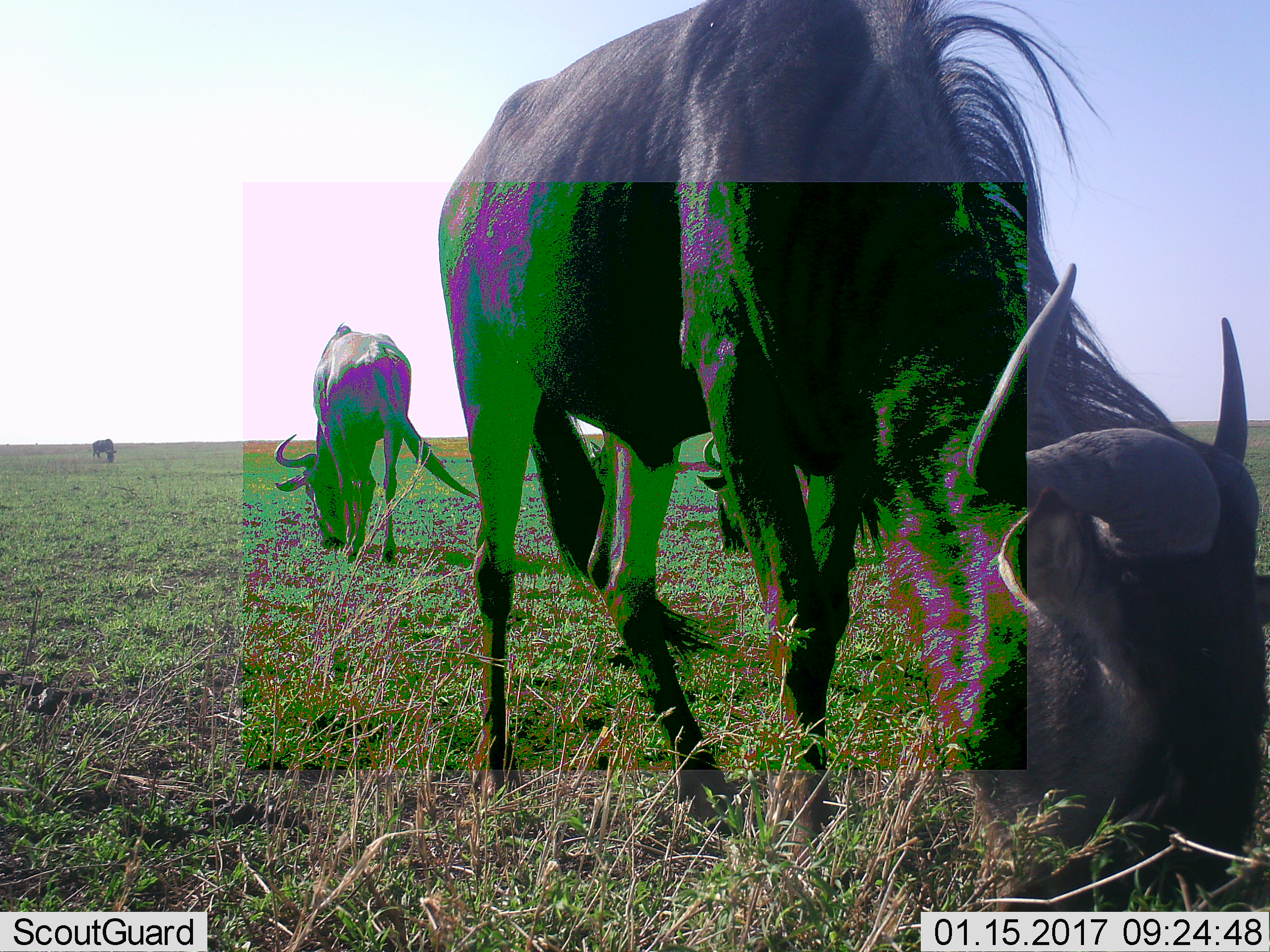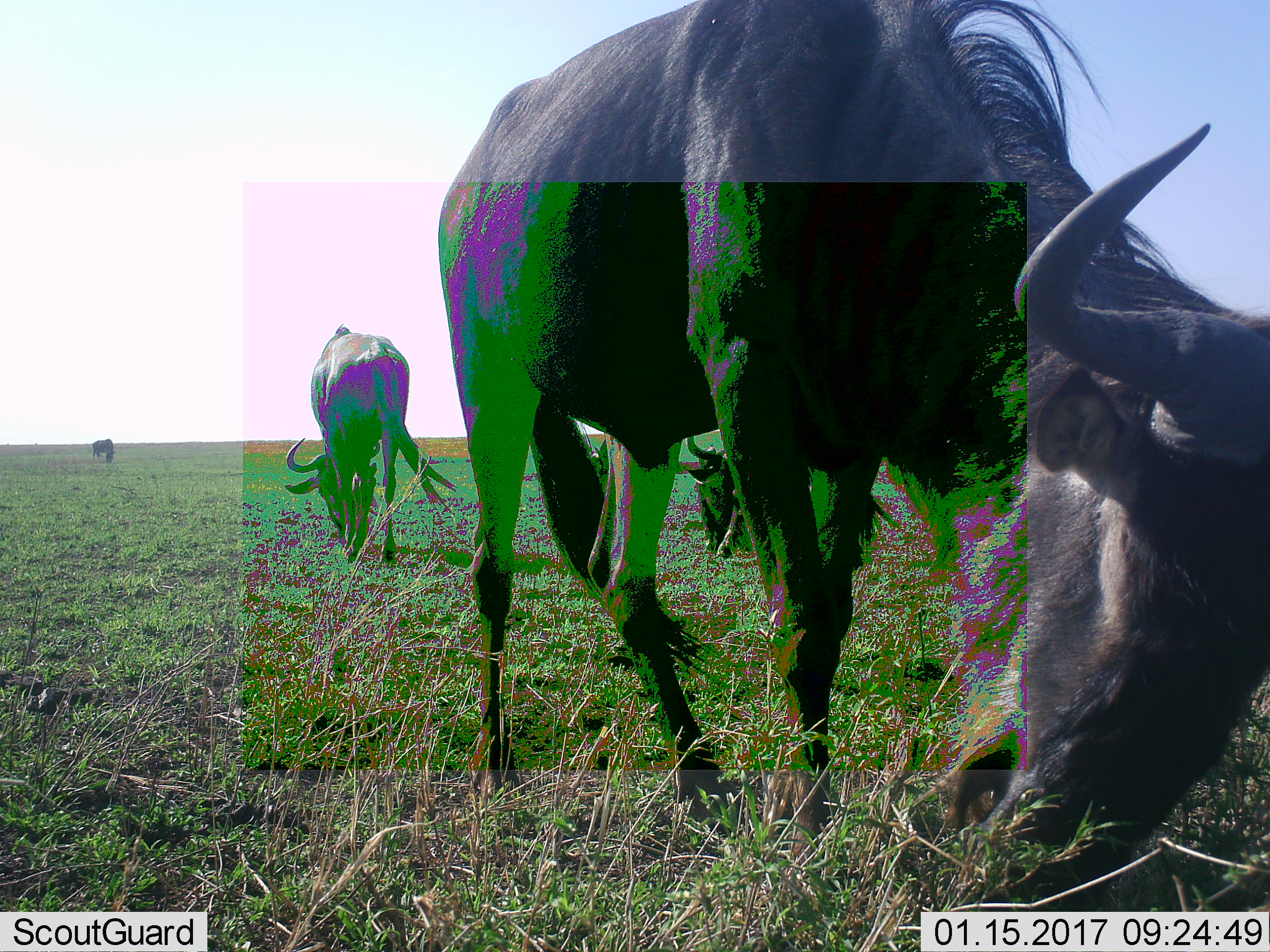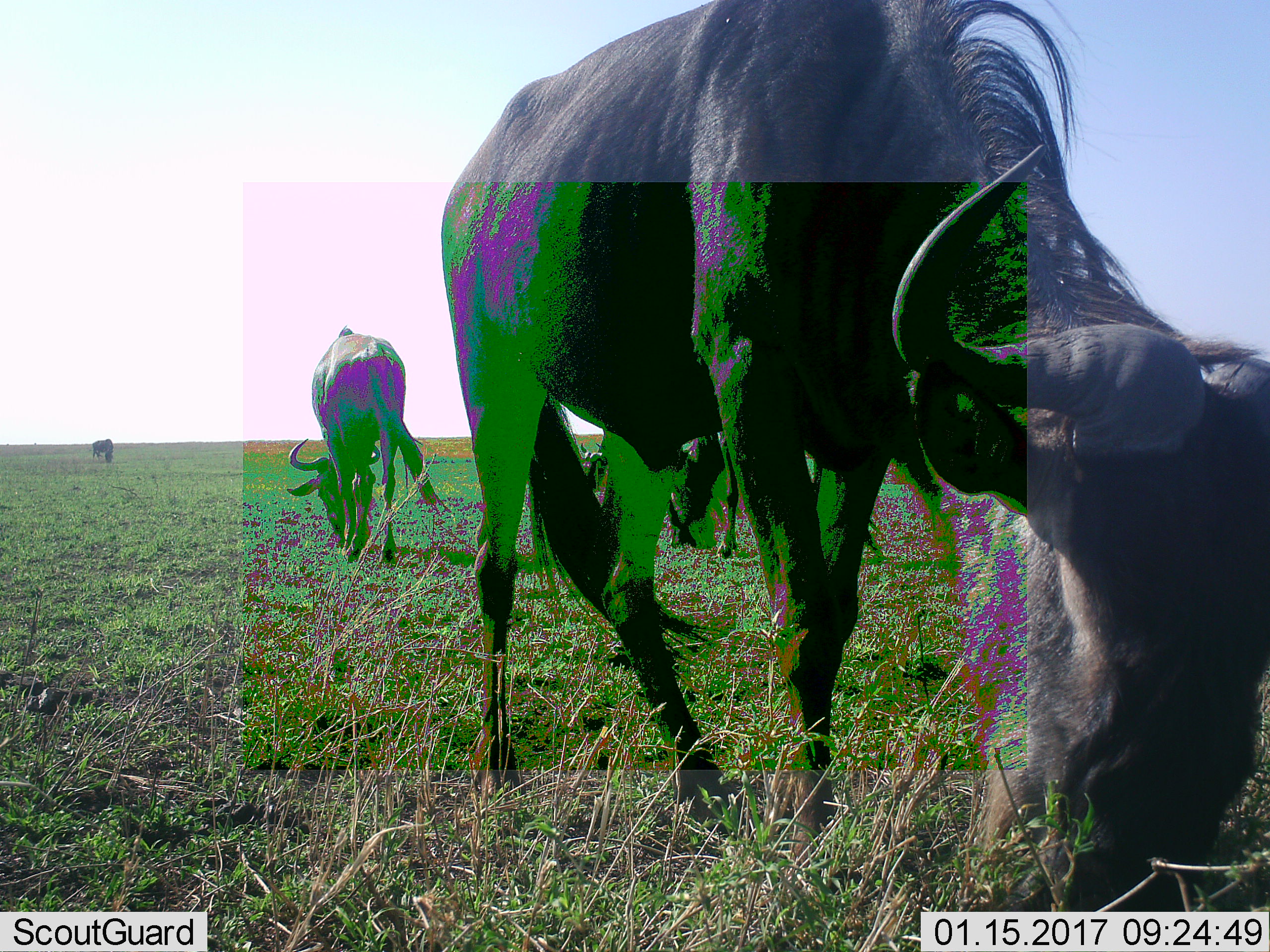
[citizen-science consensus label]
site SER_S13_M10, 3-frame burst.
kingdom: Animalia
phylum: Chordata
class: Mammalia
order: Artiodactyla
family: Bovidae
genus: Connochaetes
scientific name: Connochaetes taurinus taurinus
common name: blue wildebeest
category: wildebeestblue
Wildebeestblue (blue wildebeest) (Connochaetes taurinus taurinus), count 5. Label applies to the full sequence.